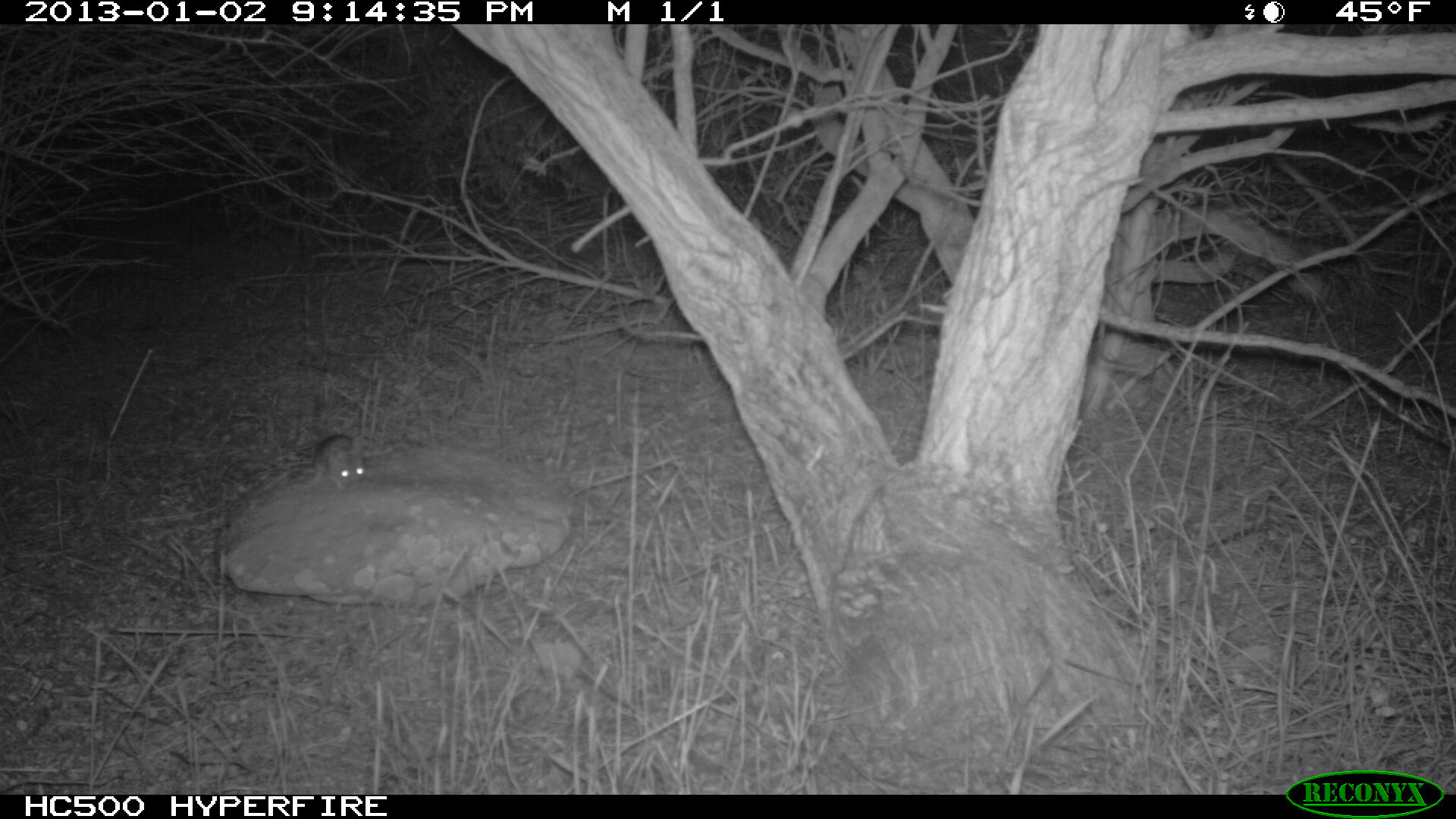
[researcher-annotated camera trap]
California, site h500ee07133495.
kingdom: Animalia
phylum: Chordata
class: Mammalia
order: Rodentia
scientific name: Rodentia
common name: rodent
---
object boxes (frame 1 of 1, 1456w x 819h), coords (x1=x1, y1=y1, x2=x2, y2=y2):
rodent: (x1=300, y1=433, x2=407, y2=494)